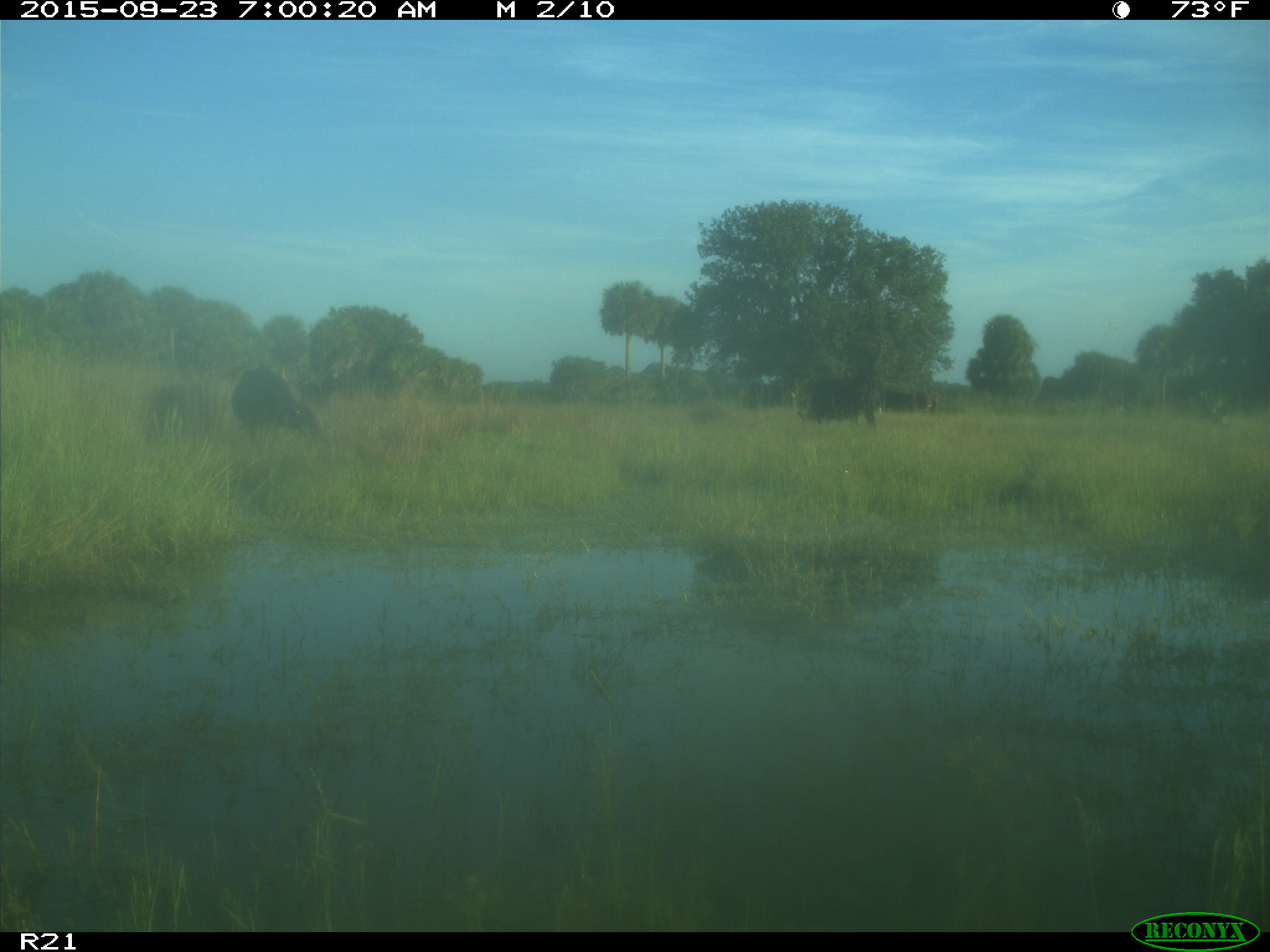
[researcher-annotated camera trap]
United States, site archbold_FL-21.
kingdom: Animalia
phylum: Chordata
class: Mammalia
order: Artiodactyla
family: Bovidae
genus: Bos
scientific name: Bos taurus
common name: domestic cow